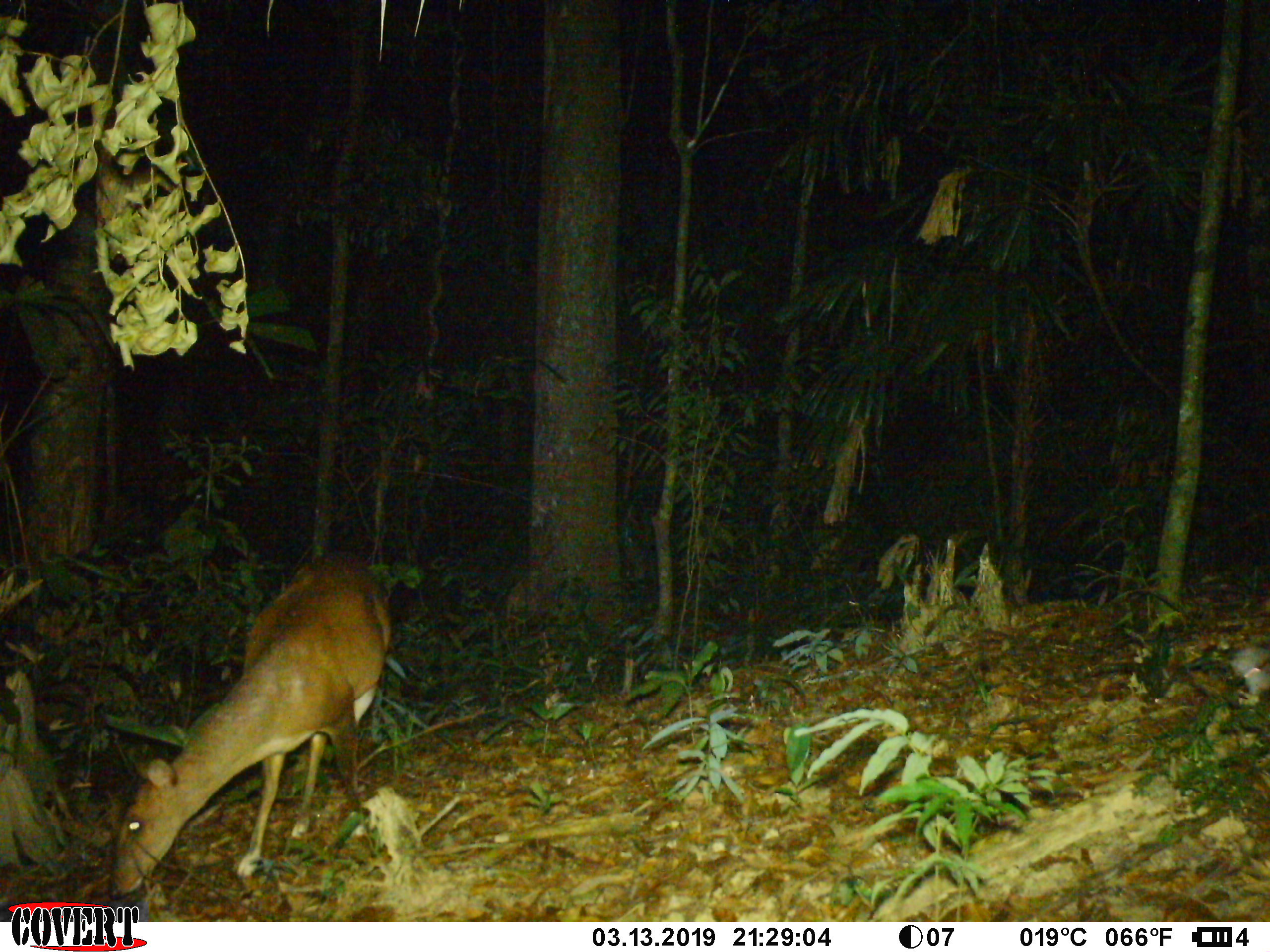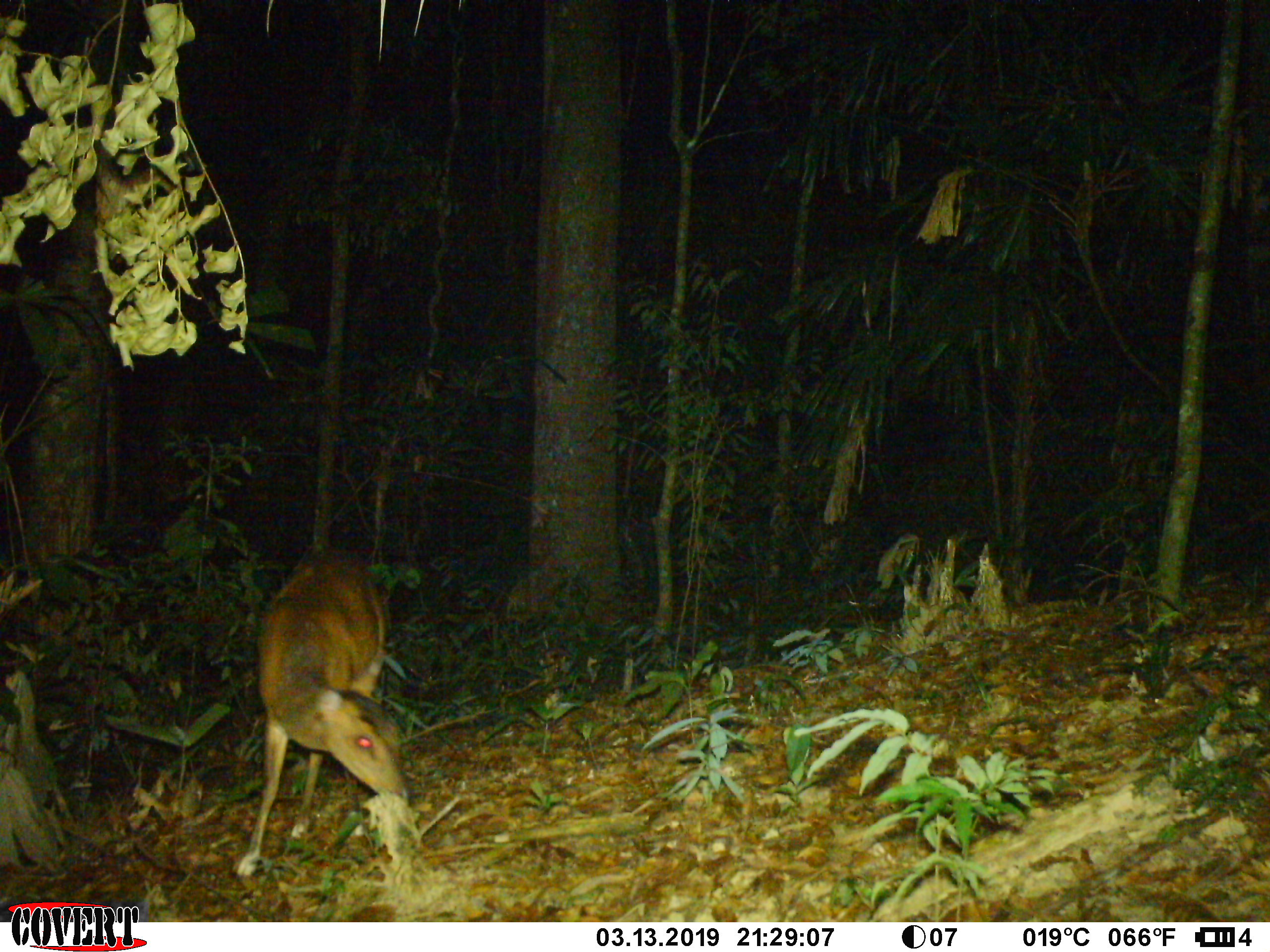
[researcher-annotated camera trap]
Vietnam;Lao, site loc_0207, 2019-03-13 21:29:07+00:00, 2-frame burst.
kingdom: Animalia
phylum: Chordata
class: Mammalia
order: Artiodactyla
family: Cervidae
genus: Muntiacus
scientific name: Muntiacus vuquangensis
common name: large-antlered muntjac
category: large antlered muntjac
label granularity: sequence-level